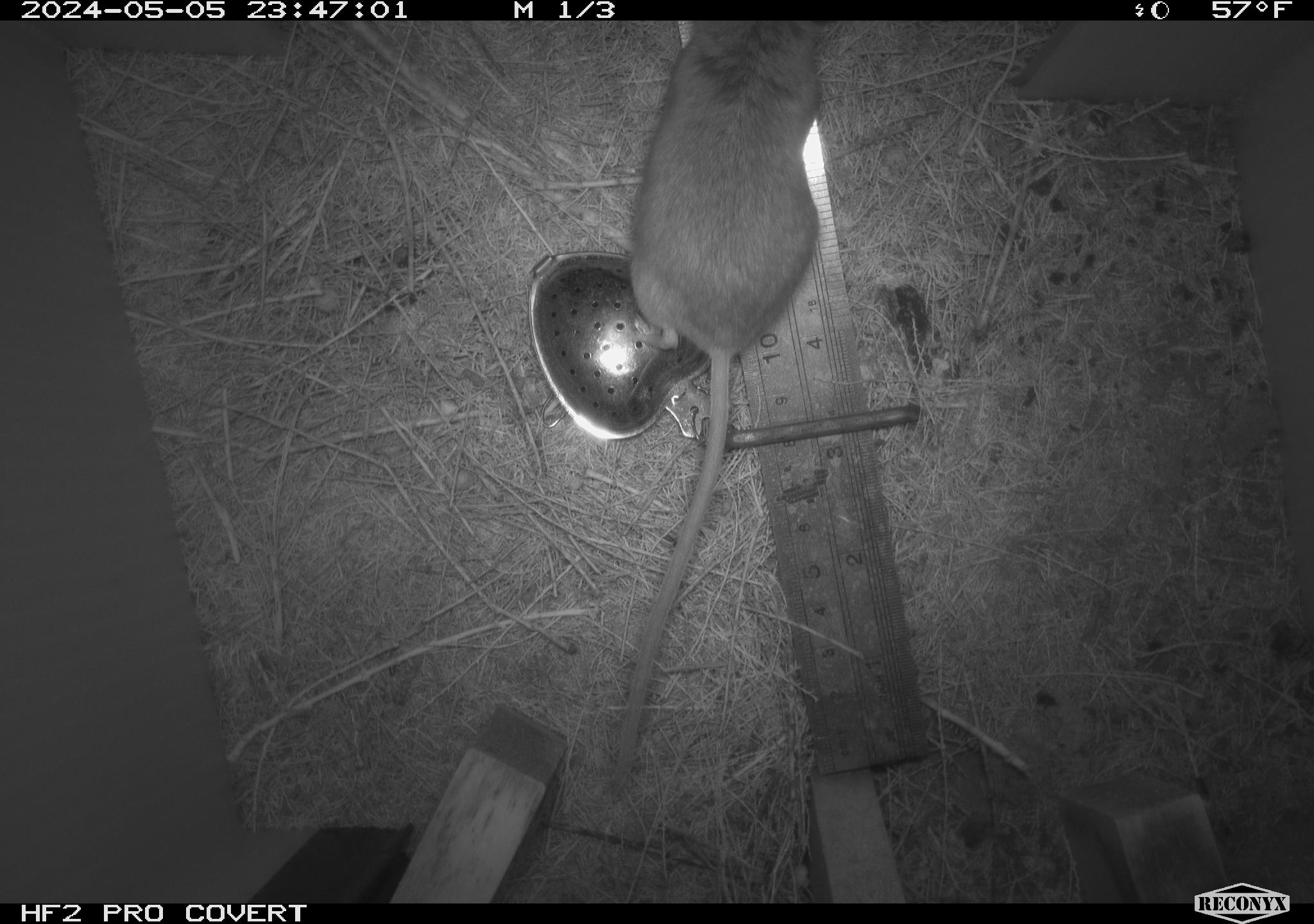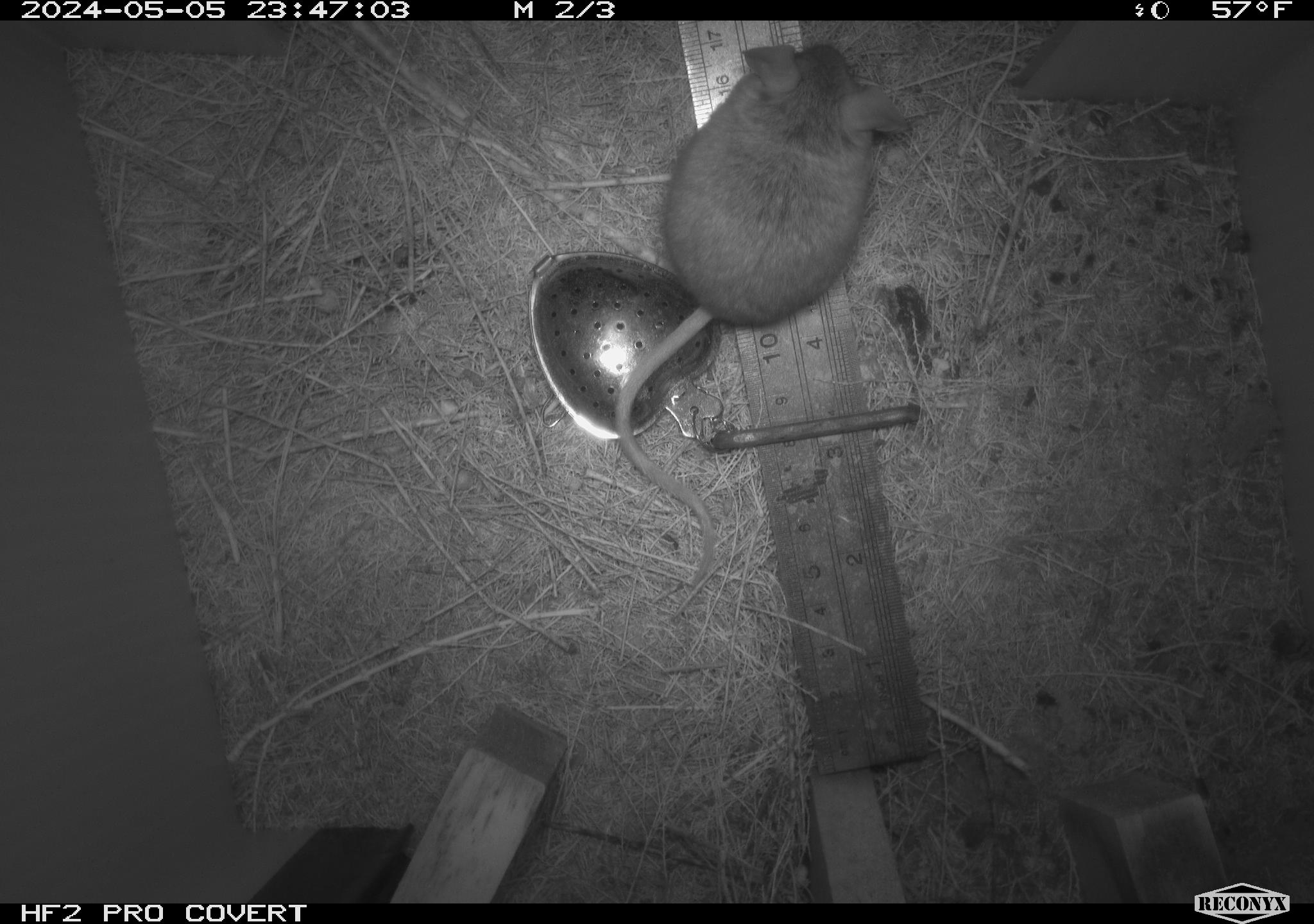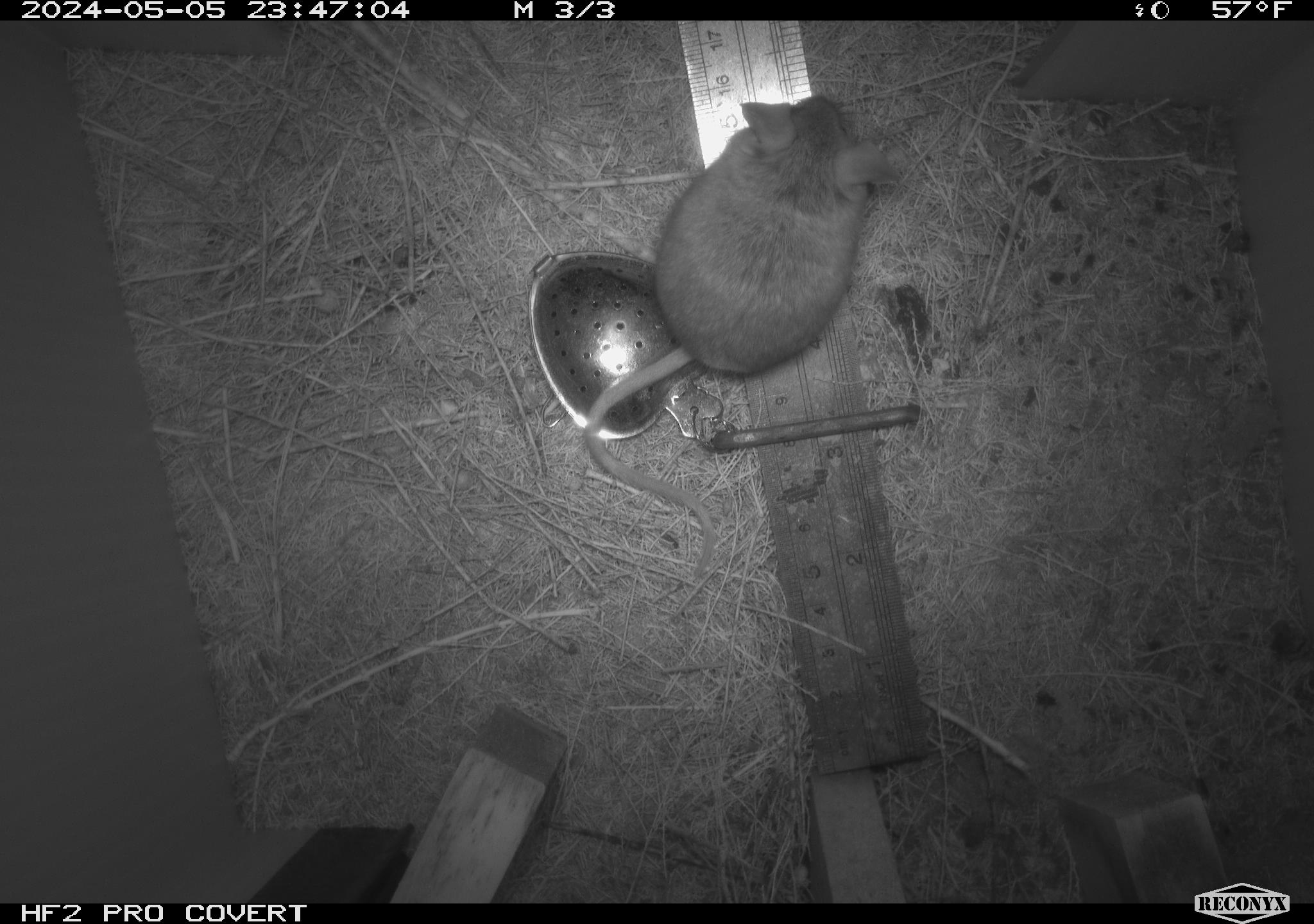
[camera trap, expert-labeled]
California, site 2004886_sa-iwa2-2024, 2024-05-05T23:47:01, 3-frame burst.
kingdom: Animalia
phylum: Chordata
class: Mammalia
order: Rodentia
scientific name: Rodentia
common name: mouse species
Mouse species (Rodentia).